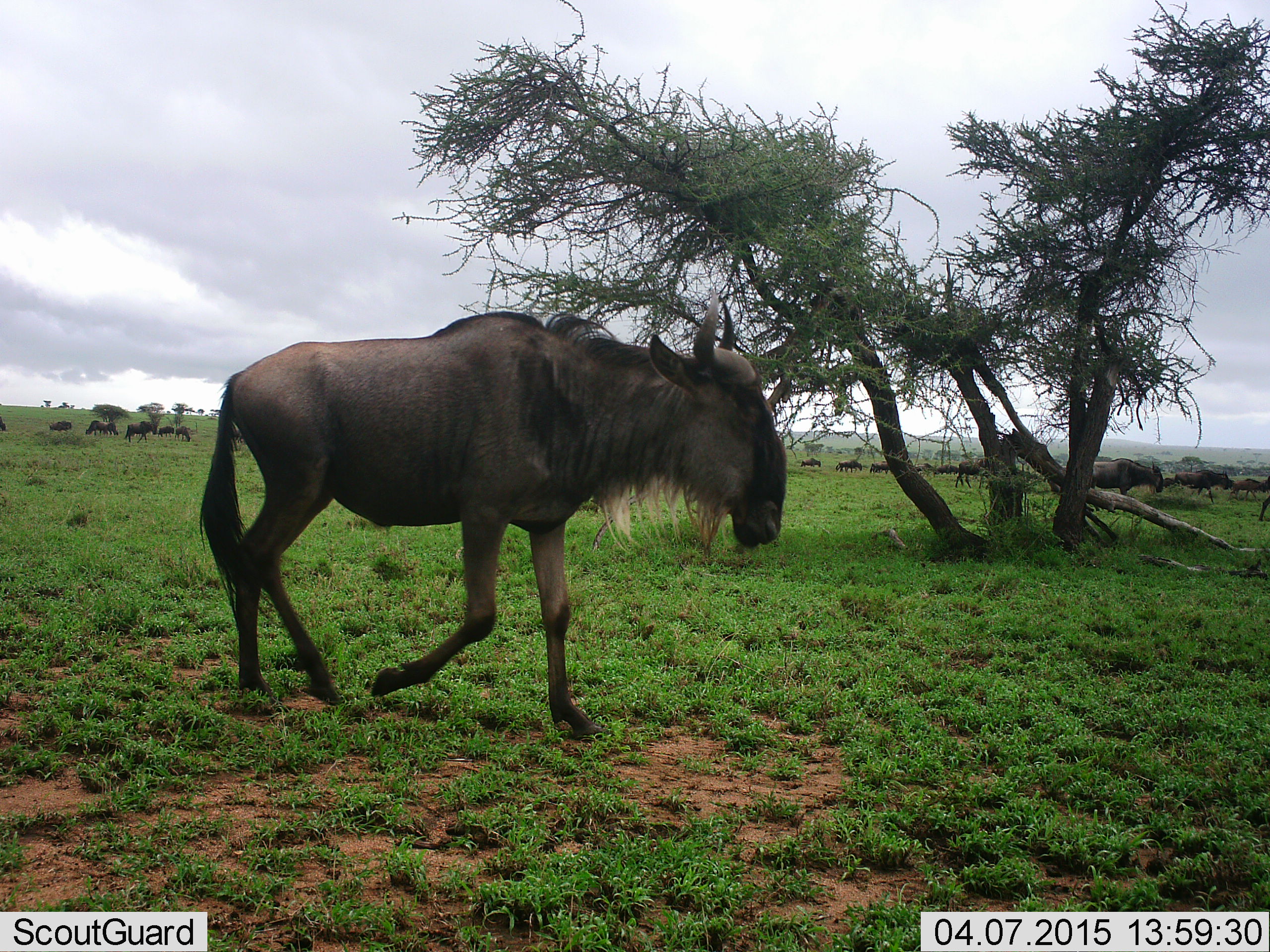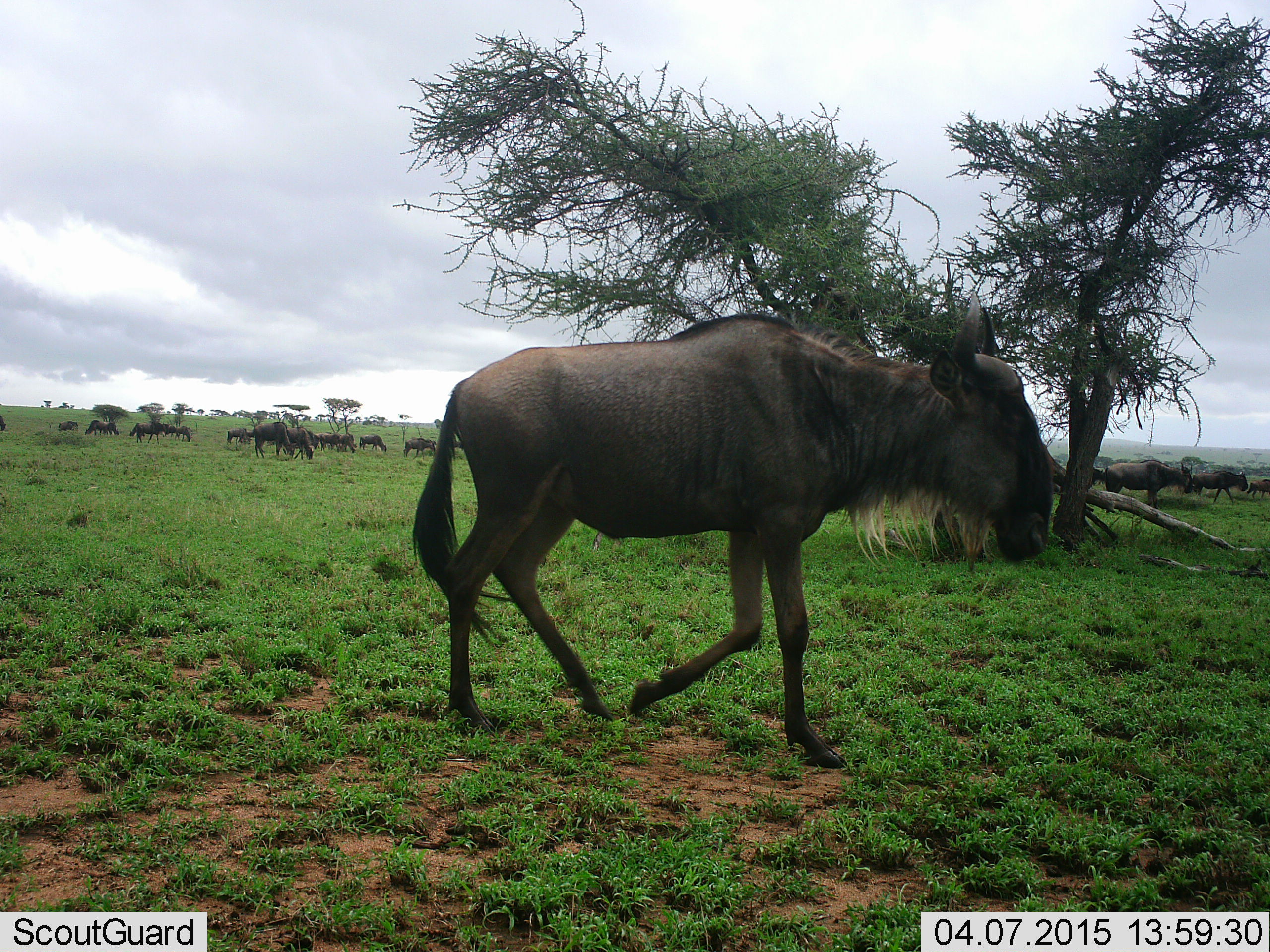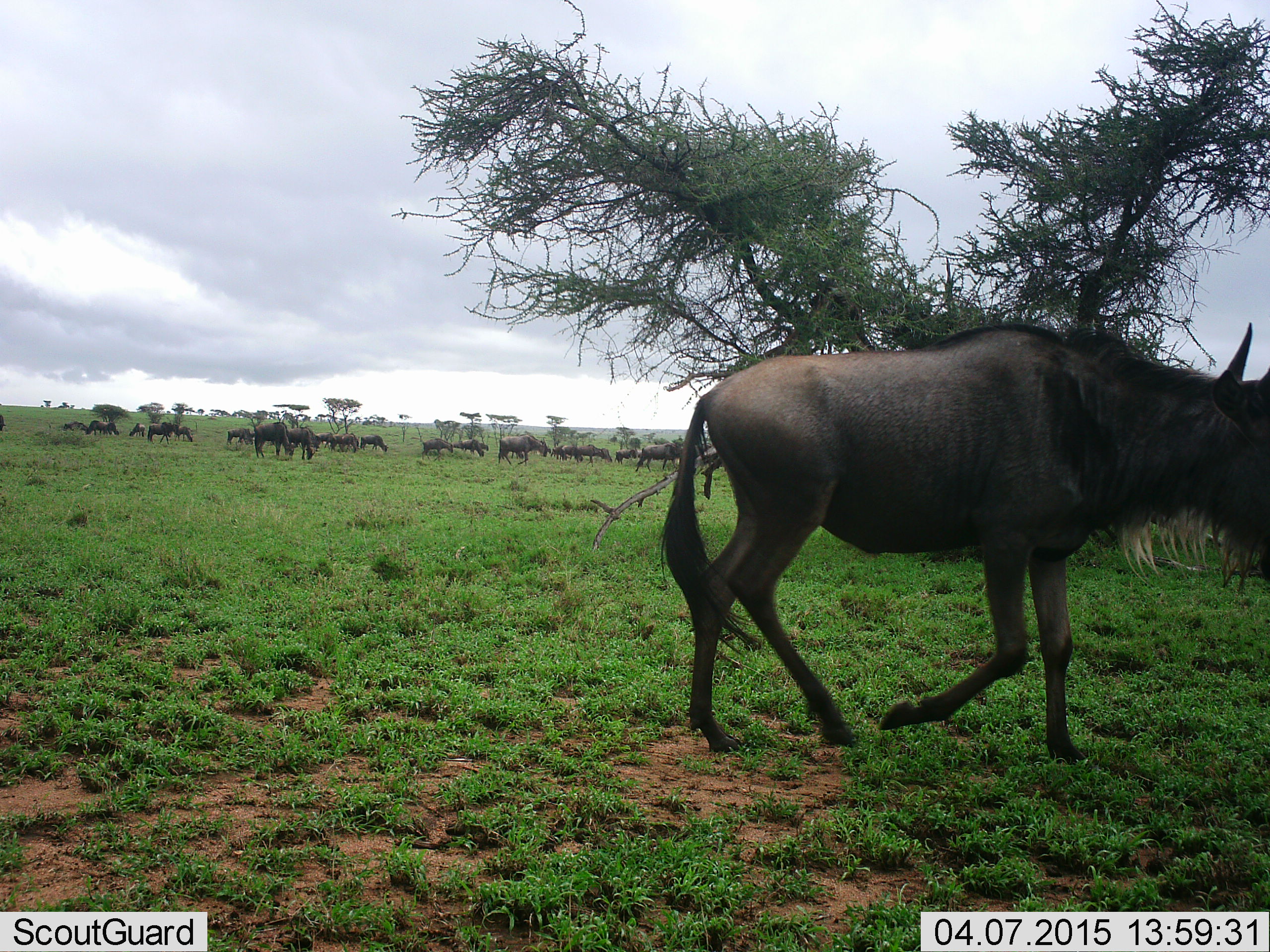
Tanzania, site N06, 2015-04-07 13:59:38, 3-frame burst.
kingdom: Animalia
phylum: Chordata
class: Mammalia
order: Artiodactyla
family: Bovidae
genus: Connochaetes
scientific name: Connochaetes taurinus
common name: blue wildebeest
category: wildebeest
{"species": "wildebeest (blue wildebeest) (Connochaetes taurinus)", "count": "11-50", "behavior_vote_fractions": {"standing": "30%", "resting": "0%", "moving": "100%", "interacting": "10%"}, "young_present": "0%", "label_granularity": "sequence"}